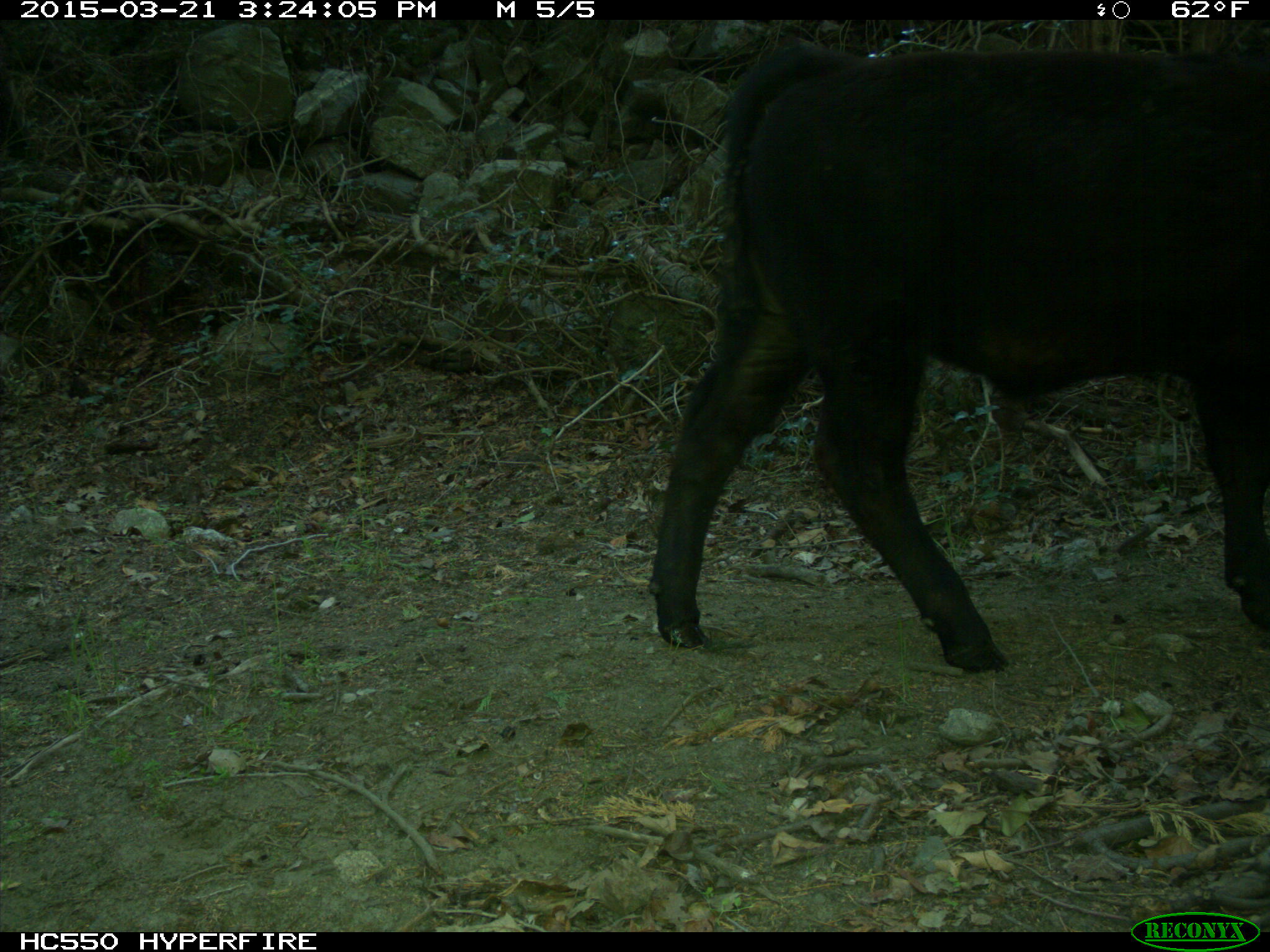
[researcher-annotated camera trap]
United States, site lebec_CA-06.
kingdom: Animalia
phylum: Chordata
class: Mammalia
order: Artiodactyla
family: Bovidae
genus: Bos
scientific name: Bos taurus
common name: domestic cow